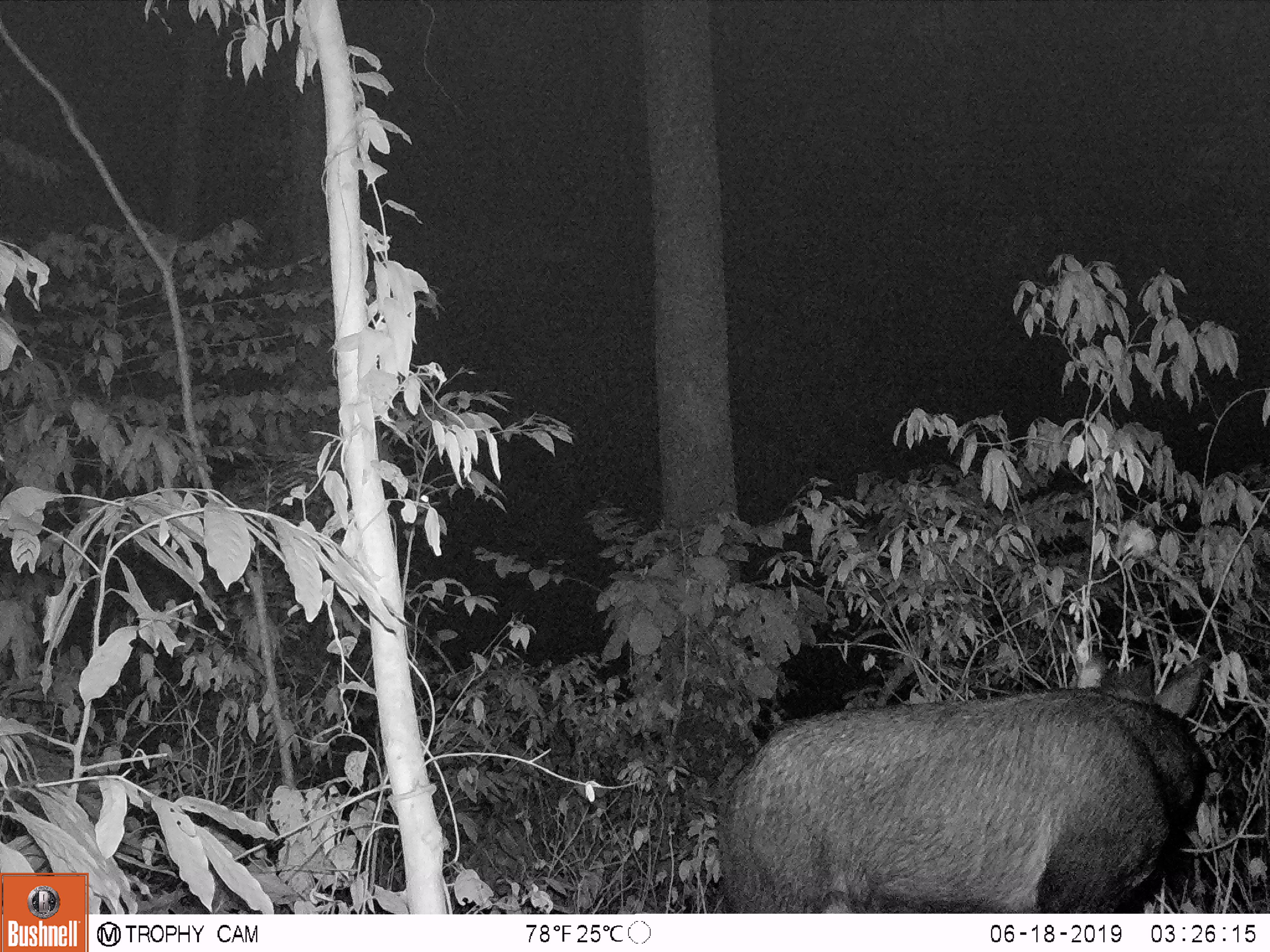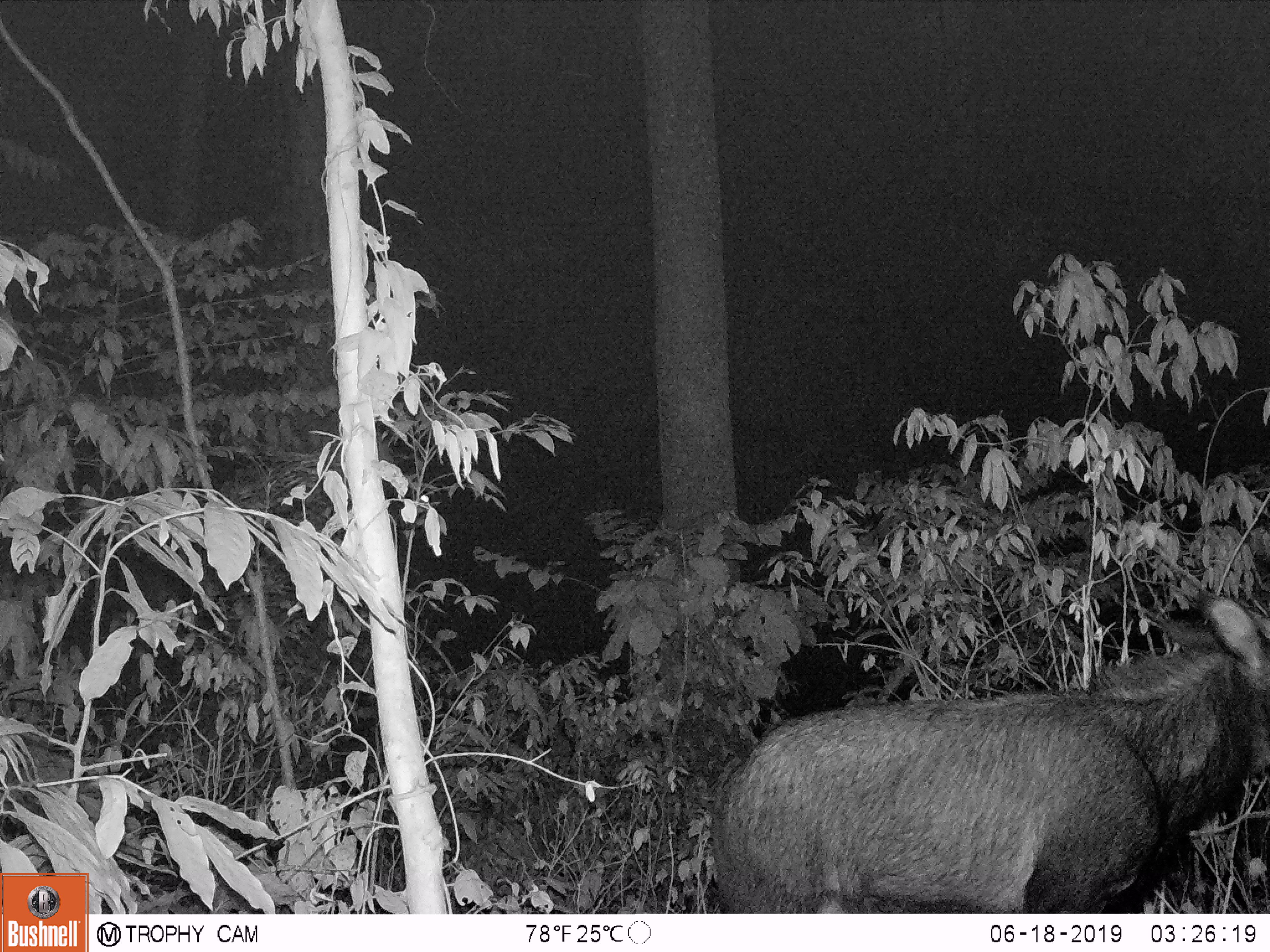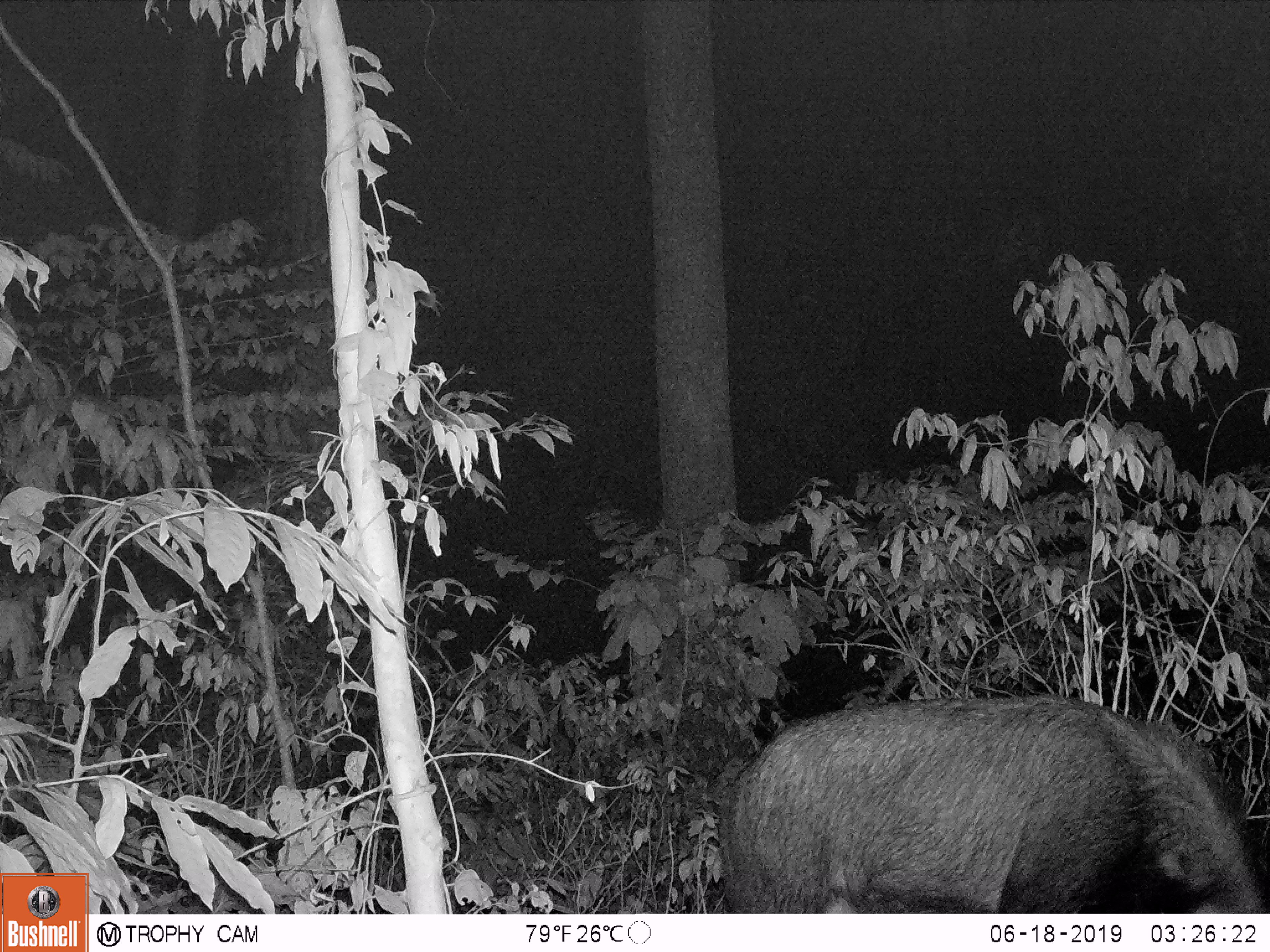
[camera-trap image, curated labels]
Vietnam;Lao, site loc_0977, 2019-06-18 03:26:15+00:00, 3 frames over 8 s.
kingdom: Animalia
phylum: Chordata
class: Mammalia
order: Artiodactyla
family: Bovidae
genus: Capricornis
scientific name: Capricornis sumatraensis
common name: chinese serow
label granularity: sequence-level